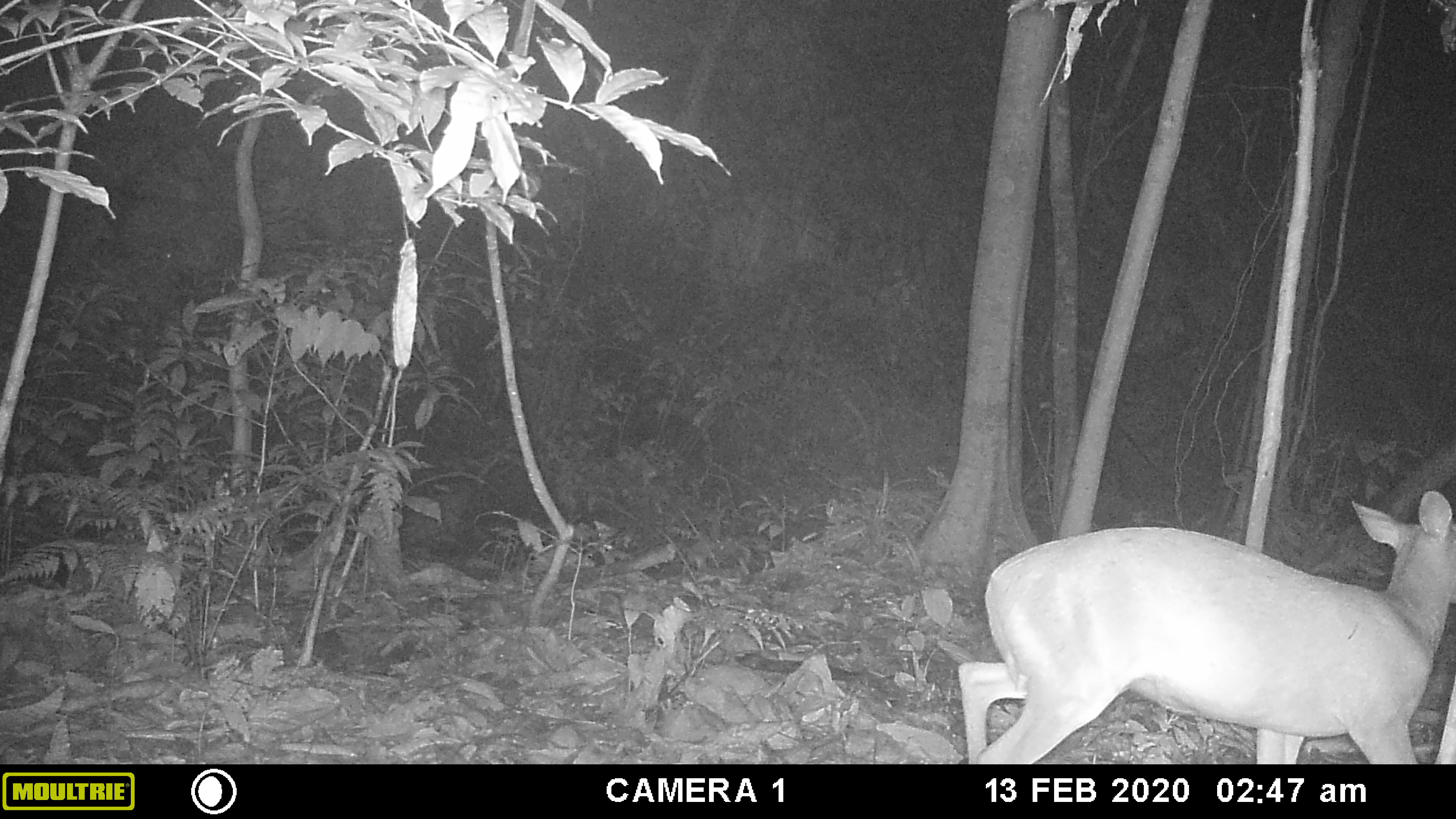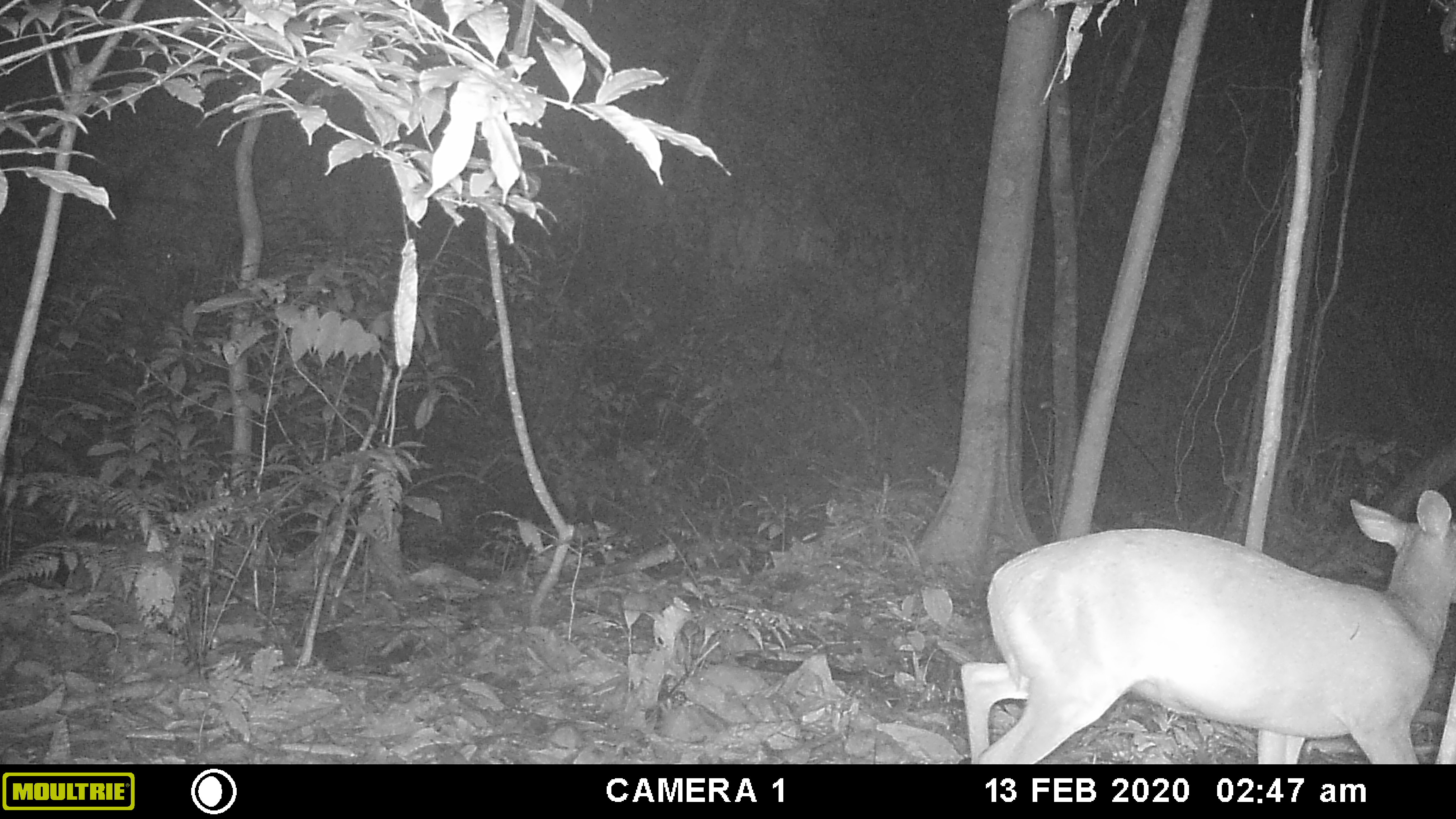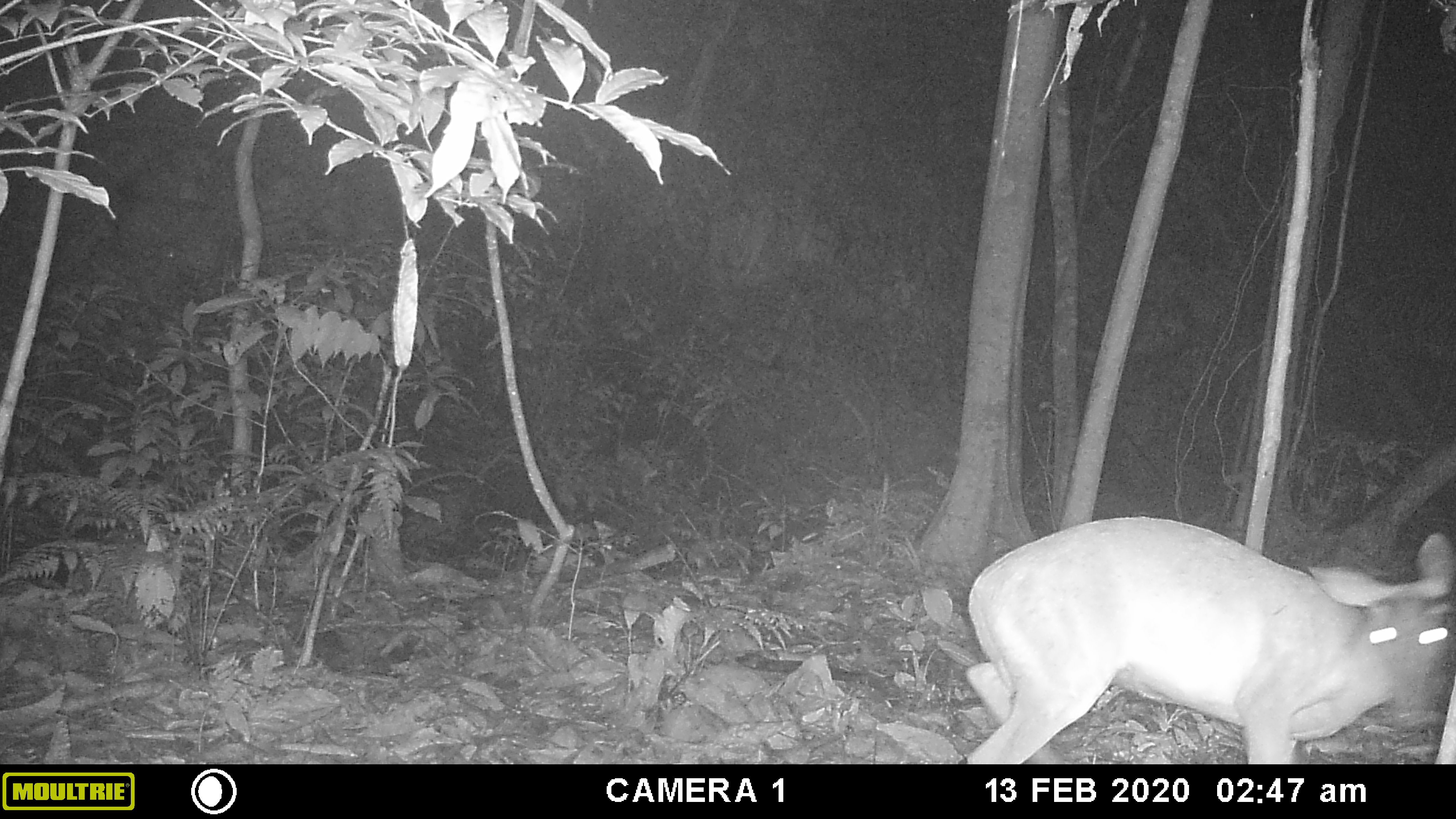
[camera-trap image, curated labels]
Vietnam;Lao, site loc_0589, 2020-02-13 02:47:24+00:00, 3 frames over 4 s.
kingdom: Animalia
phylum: Chordata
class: Mammalia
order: Artiodactyla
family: Cervidae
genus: Muntiacus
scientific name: Muntiacus muntjak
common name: red muntjac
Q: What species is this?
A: Red muntjac (Muntiacus muntjak).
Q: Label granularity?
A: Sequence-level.